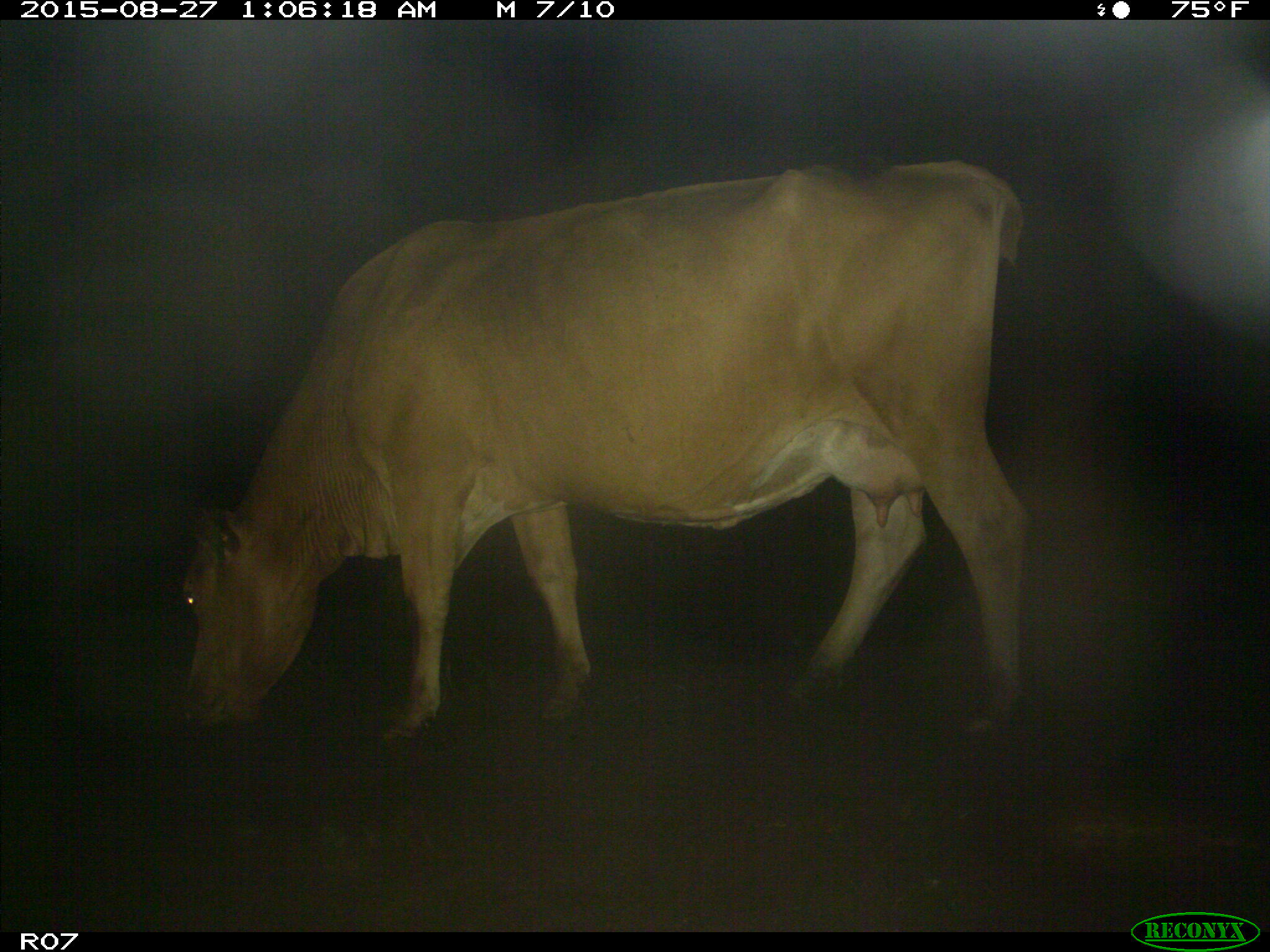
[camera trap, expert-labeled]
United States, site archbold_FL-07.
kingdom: Animalia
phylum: Chordata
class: Mammalia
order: Artiodactyla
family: Bovidae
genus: Bos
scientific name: Bos taurus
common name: domestic cow